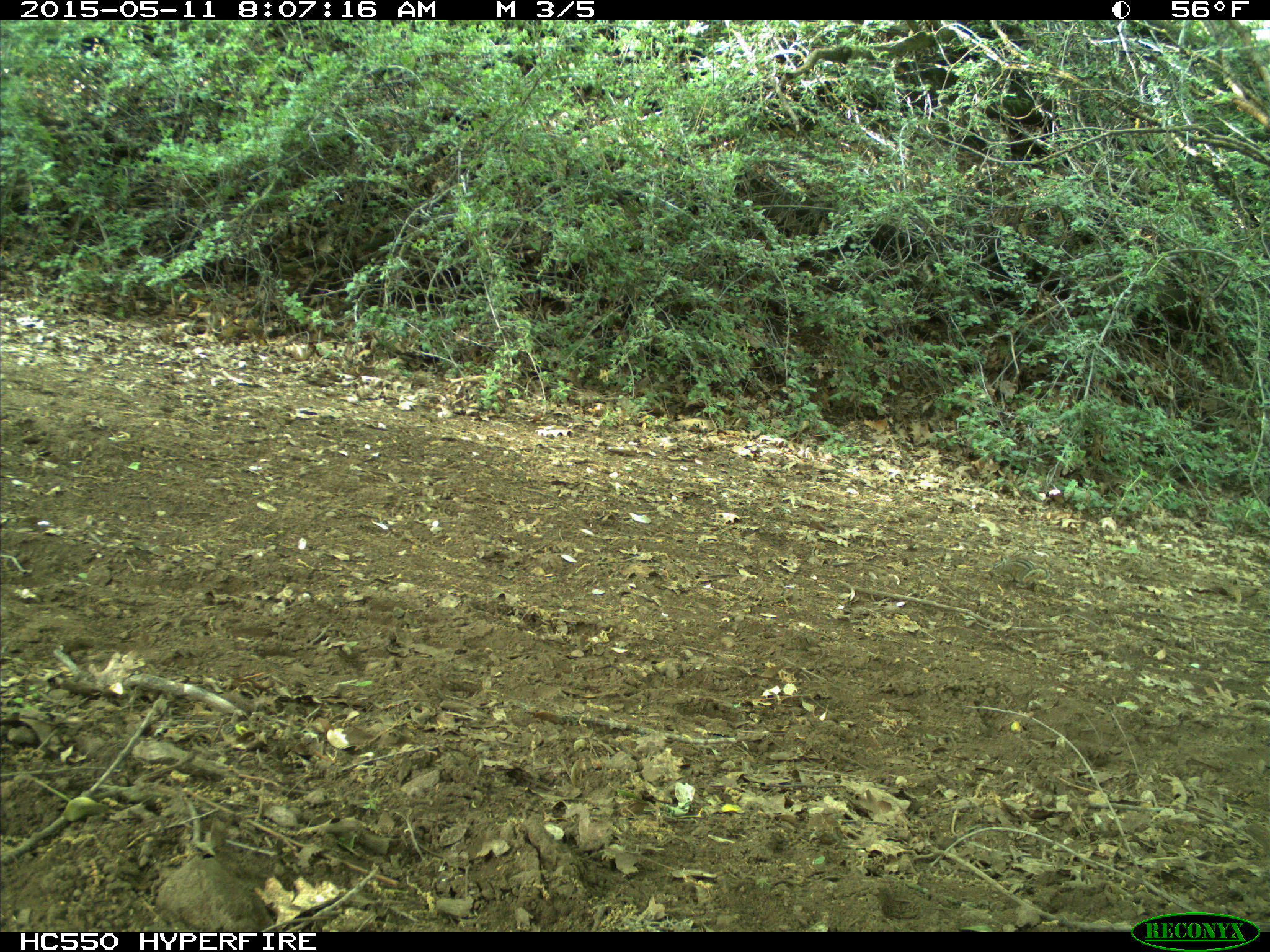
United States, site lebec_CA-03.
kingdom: Animalia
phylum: Chordata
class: Mammalia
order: Rodentia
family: Sciuridae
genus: Tamias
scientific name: Tamias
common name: chipmunk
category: unidentified chipmunk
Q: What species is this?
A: Unidentified chipmunk (chipmunk) (Tamias).